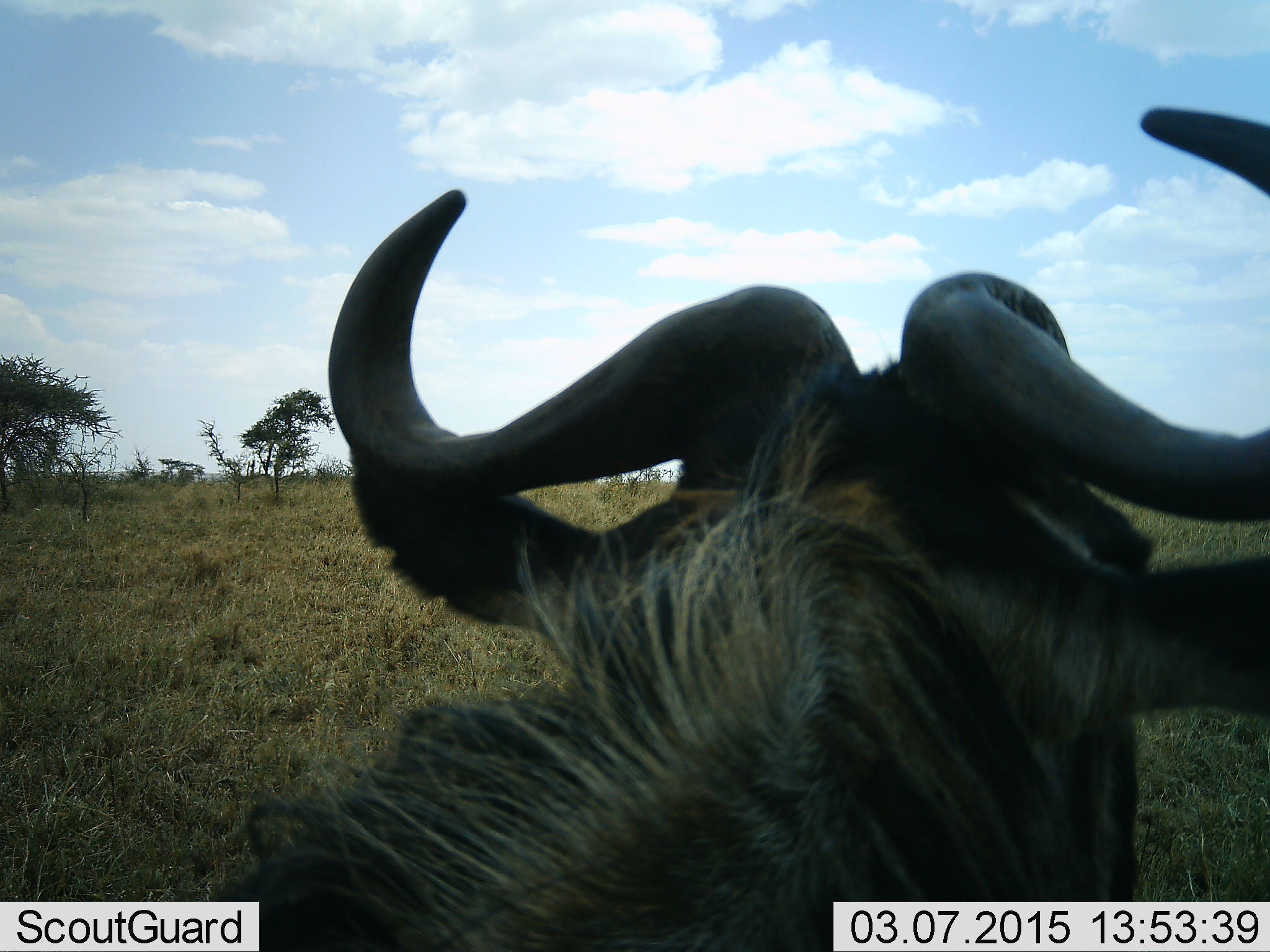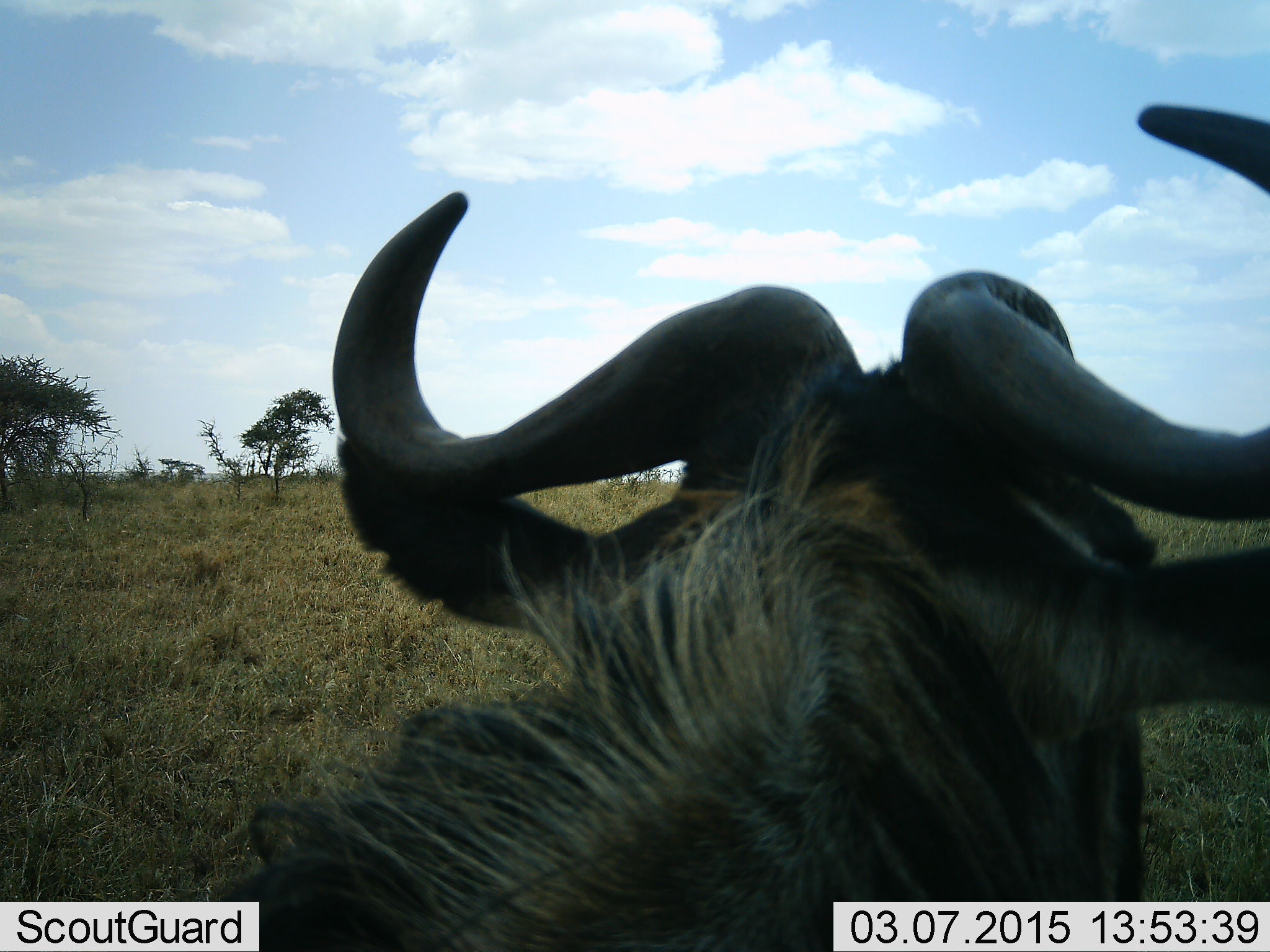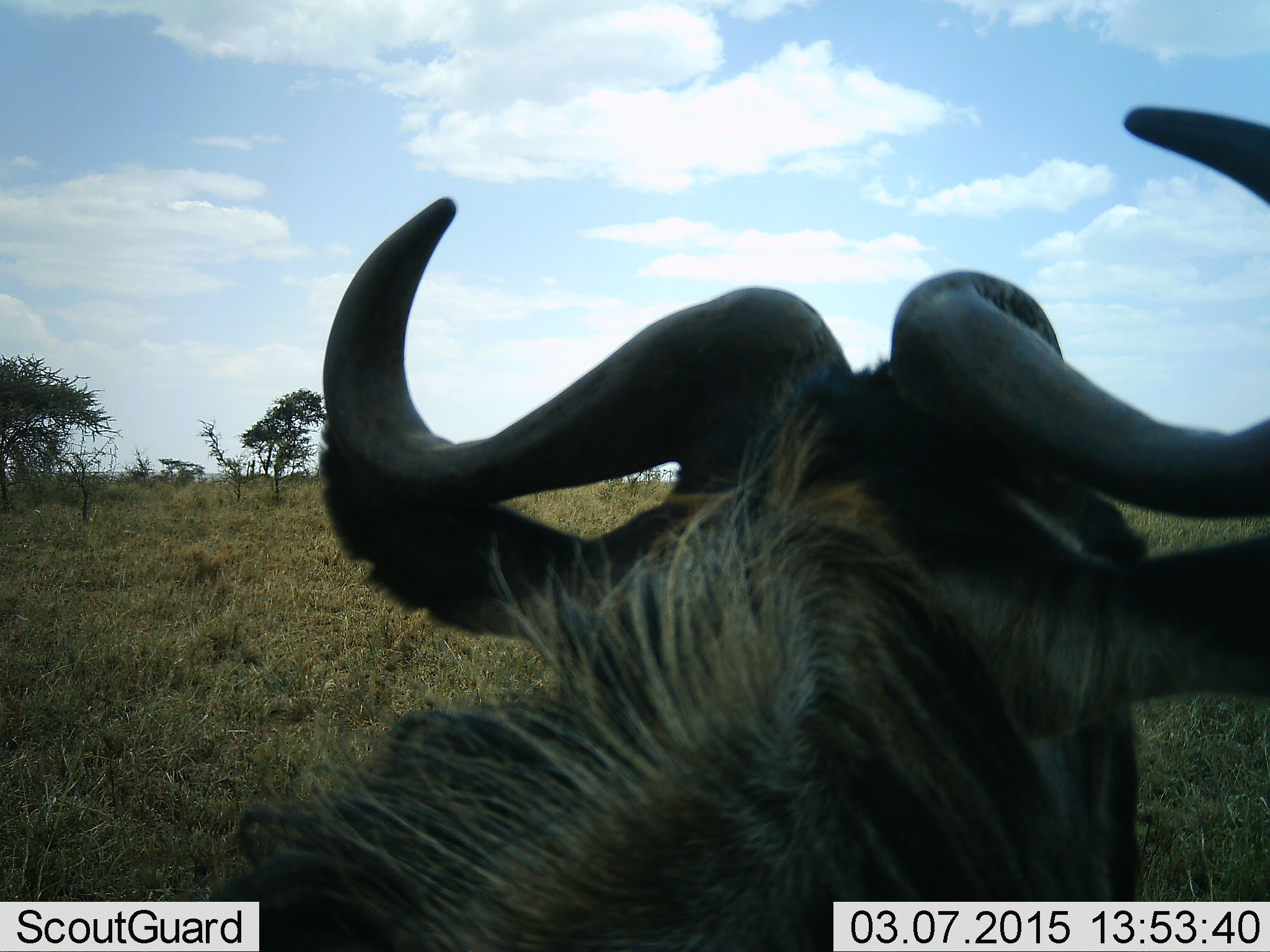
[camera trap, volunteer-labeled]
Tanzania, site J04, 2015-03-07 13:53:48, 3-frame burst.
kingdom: Animalia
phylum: Chordata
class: Mammalia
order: Artiodactyla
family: Bovidae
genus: Connochaetes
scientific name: Connochaetes taurinus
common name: blue wildebeest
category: wildebeest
Wildebeest (blue wildebeest) (Connochaetes taurinus), count 1. Behavior (volunteer vote fractions): standing 70%, resting 10%, moving 10%, interacting 10%. Young present (vote fraction): 0%. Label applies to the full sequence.